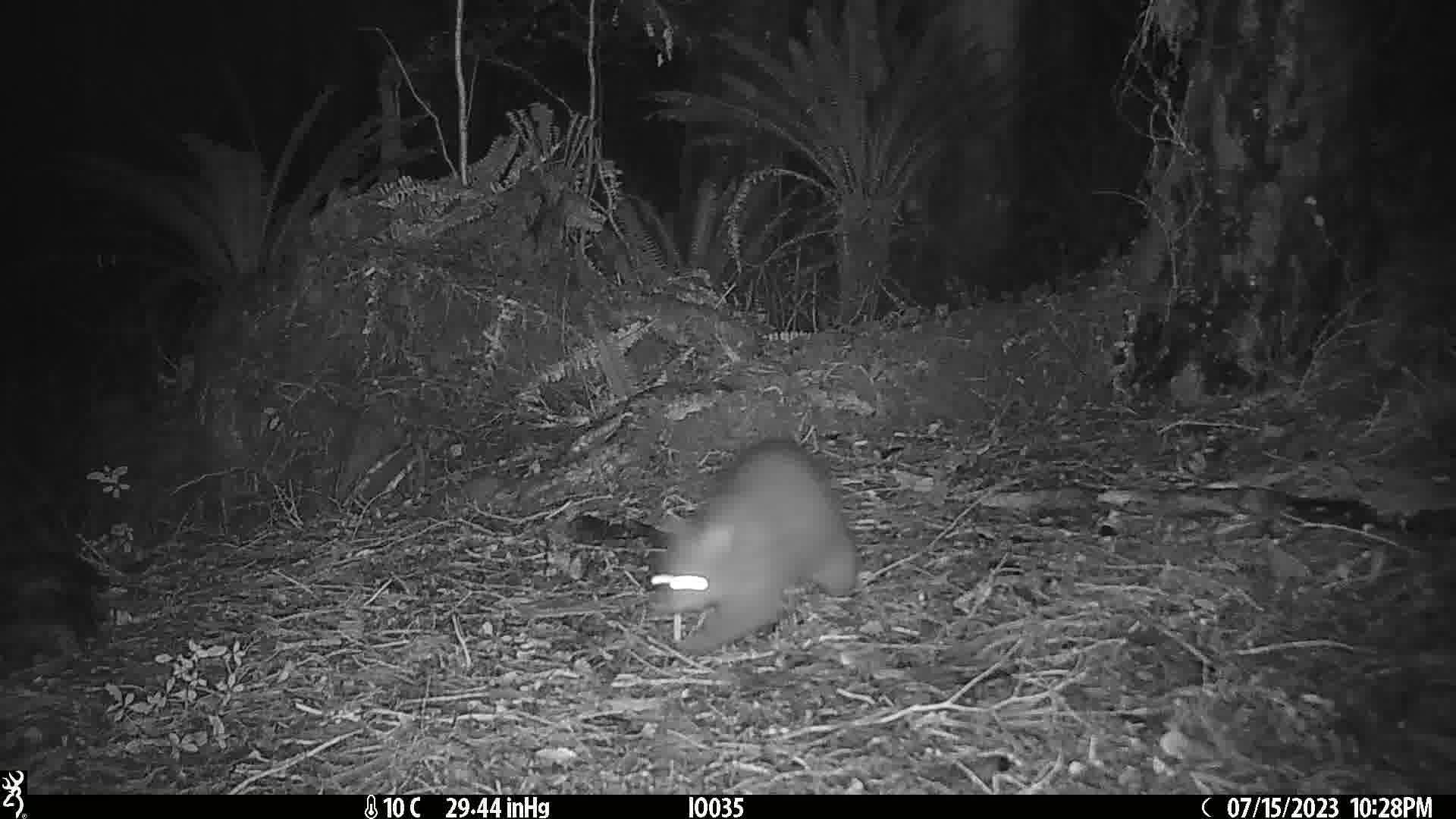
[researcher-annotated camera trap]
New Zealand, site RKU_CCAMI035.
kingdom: Animalia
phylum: Chordata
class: Mammalia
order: Diprotodontia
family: Phalangeridae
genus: Trichosurus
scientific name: Trichosurus vulpecula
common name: common brushtail possum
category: possum